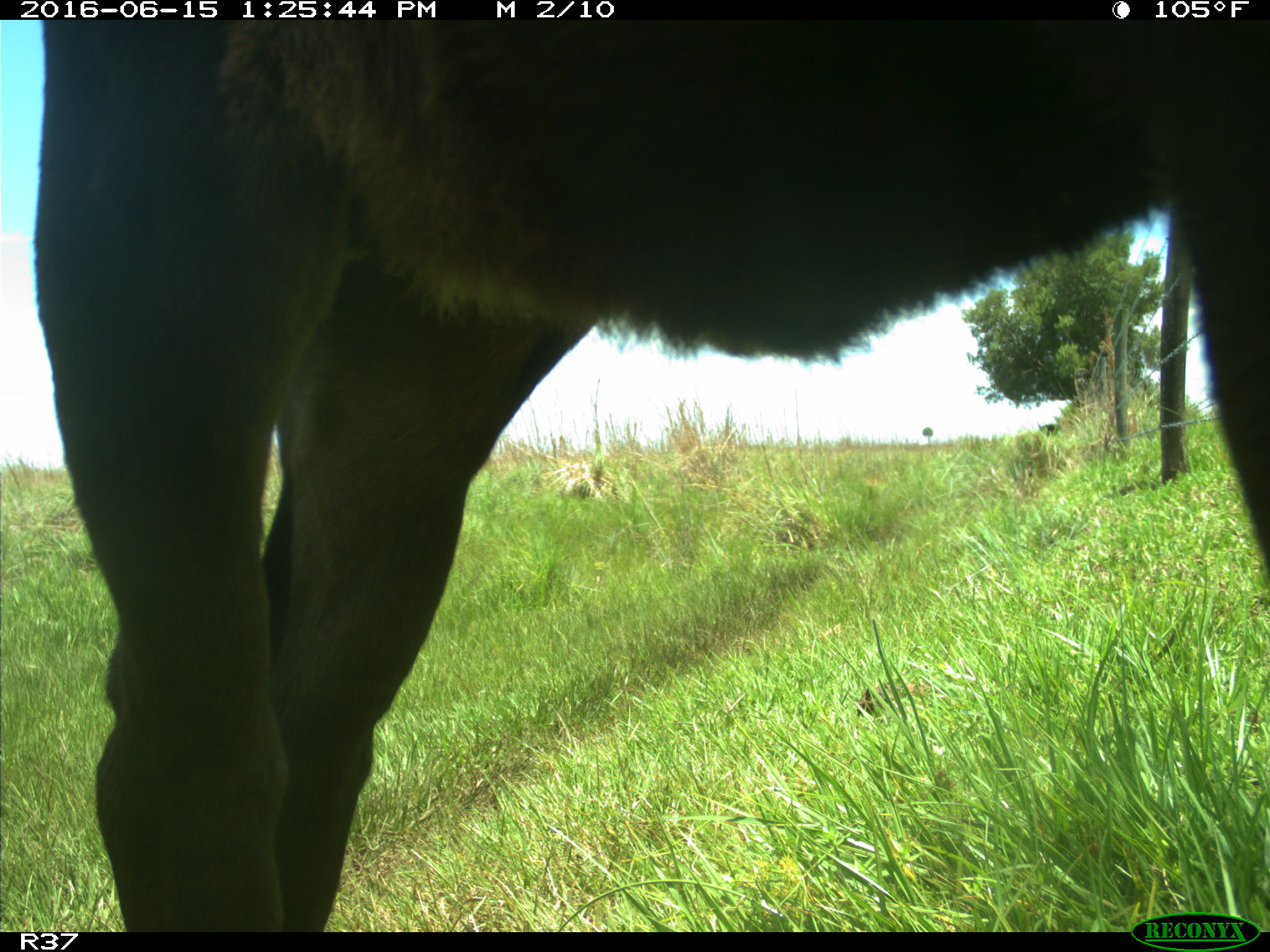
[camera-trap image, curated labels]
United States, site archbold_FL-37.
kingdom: Animalia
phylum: Chordata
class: Mammalia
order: Artiodactyla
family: Bovidae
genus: Bos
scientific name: Bos taurus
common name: domestic cow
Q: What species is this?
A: Bos taurus (domestic cow).